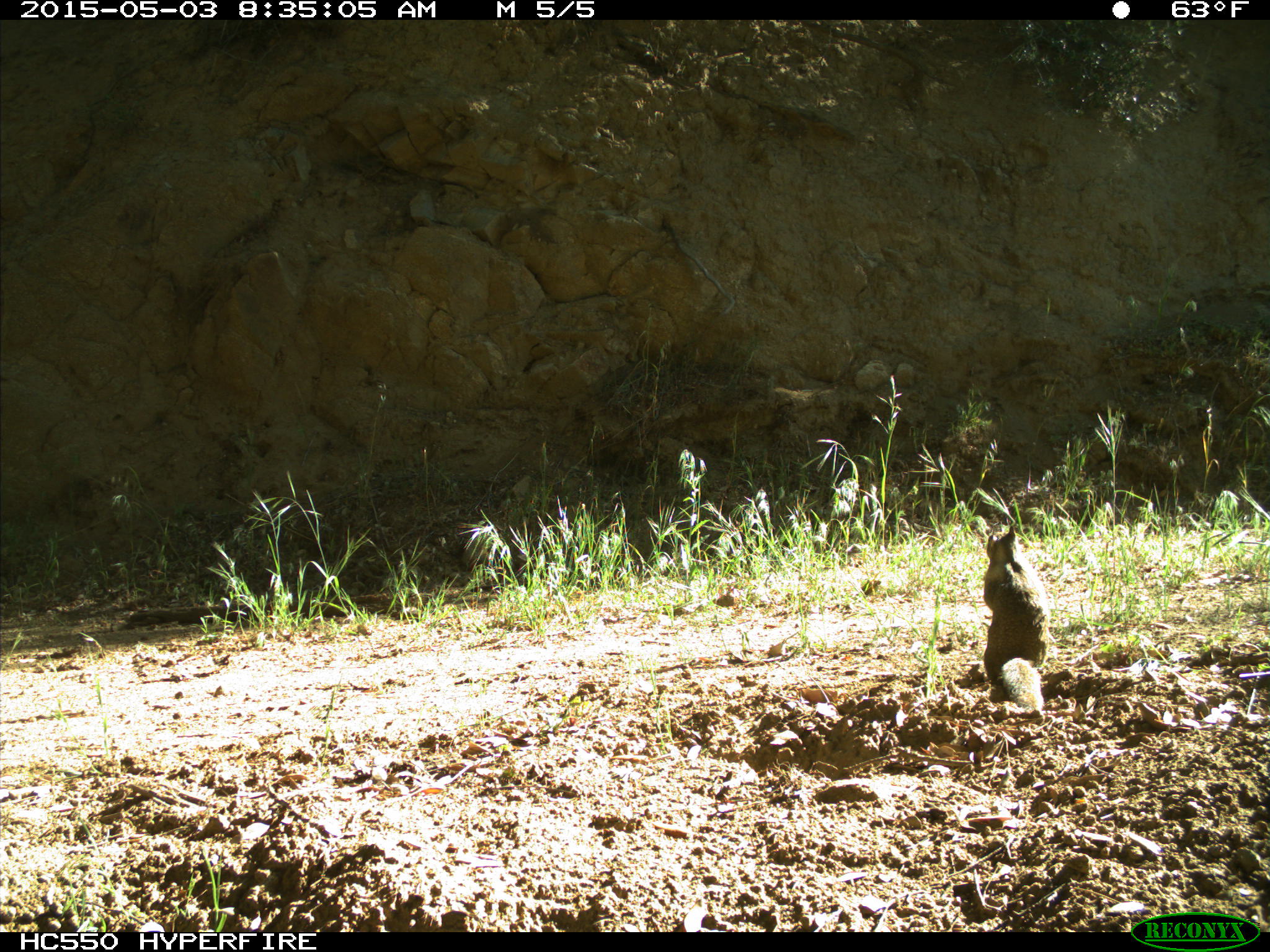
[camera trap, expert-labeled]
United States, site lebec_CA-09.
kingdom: Animalia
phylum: Chordata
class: Mammalia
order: Rodentia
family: Sciuridae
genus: Otospermophilus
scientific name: Otospermophilus beecheyi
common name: california ground squirrel